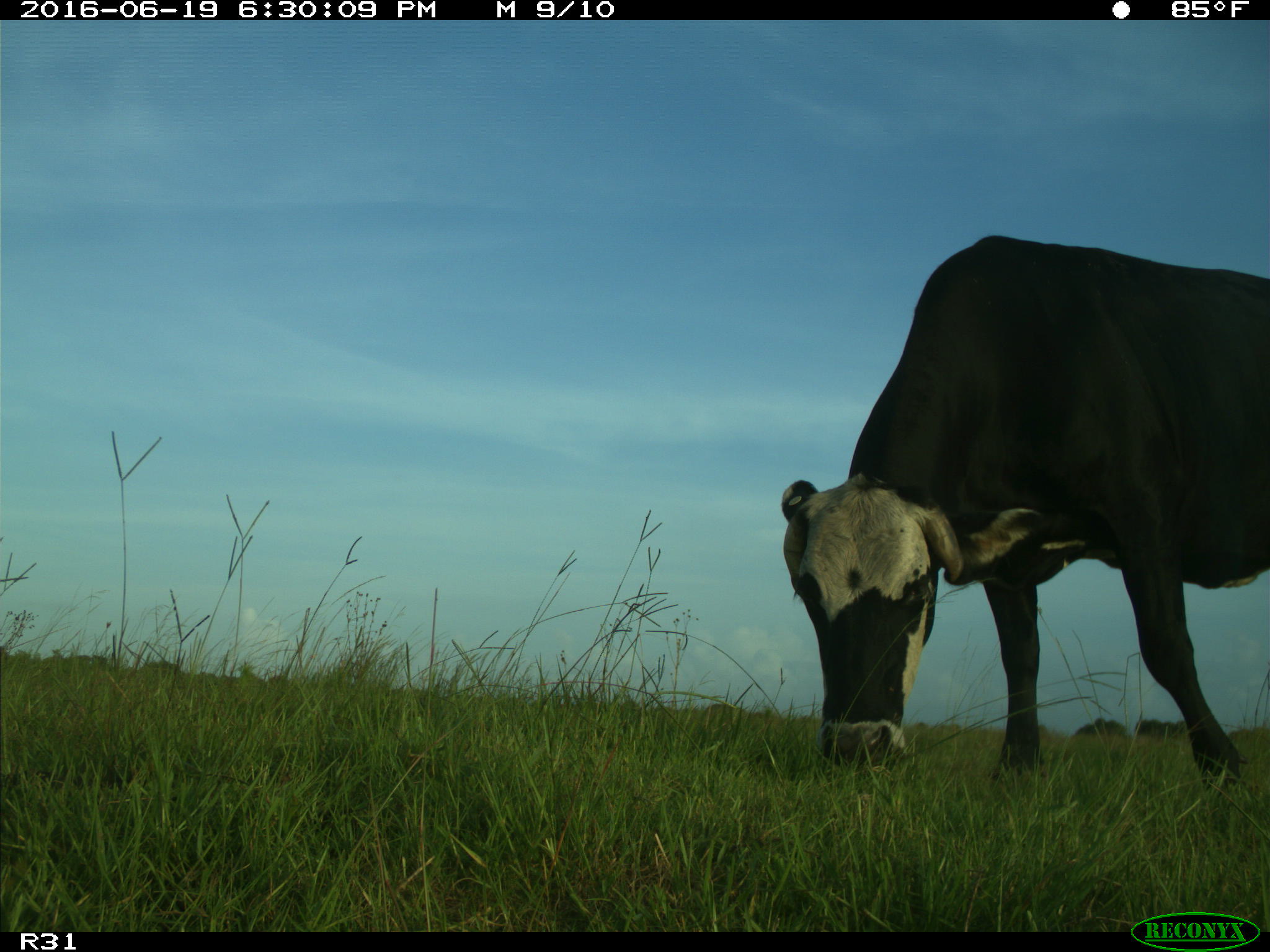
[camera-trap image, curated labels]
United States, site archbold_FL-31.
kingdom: Animalia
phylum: Chordata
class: Mammalia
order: Artiodactyla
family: Bovidae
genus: Bos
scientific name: Bos taurus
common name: domestic cow